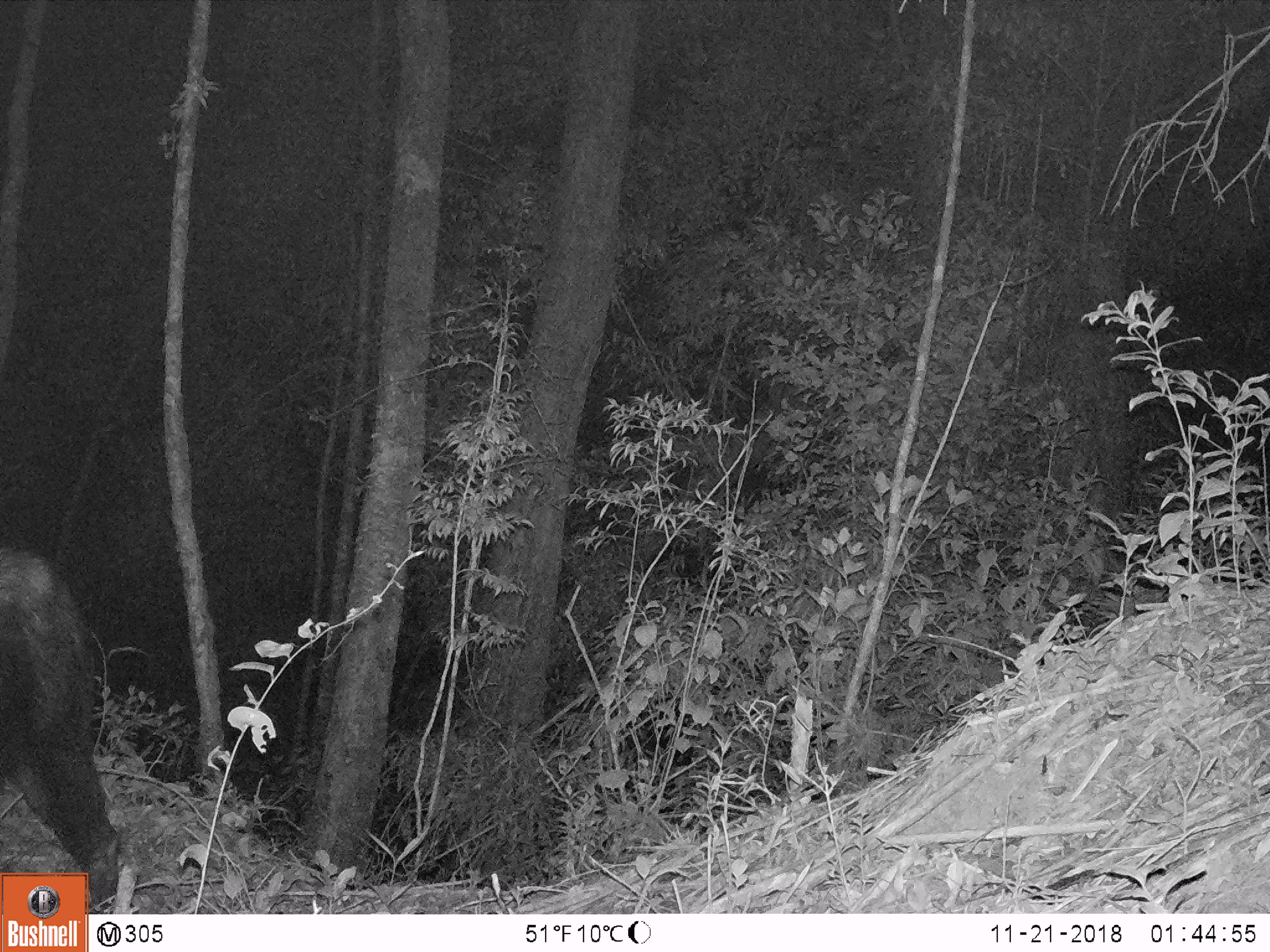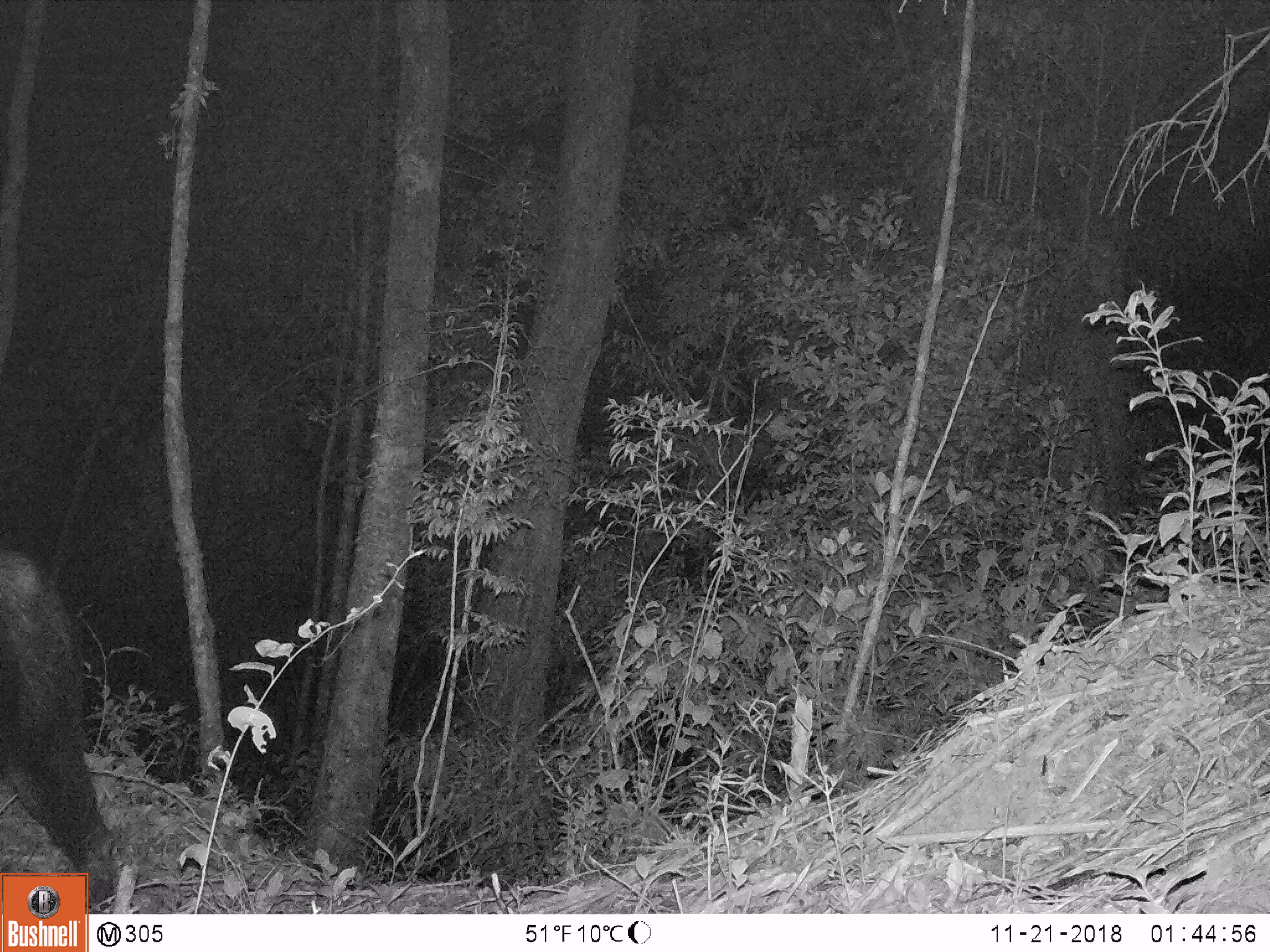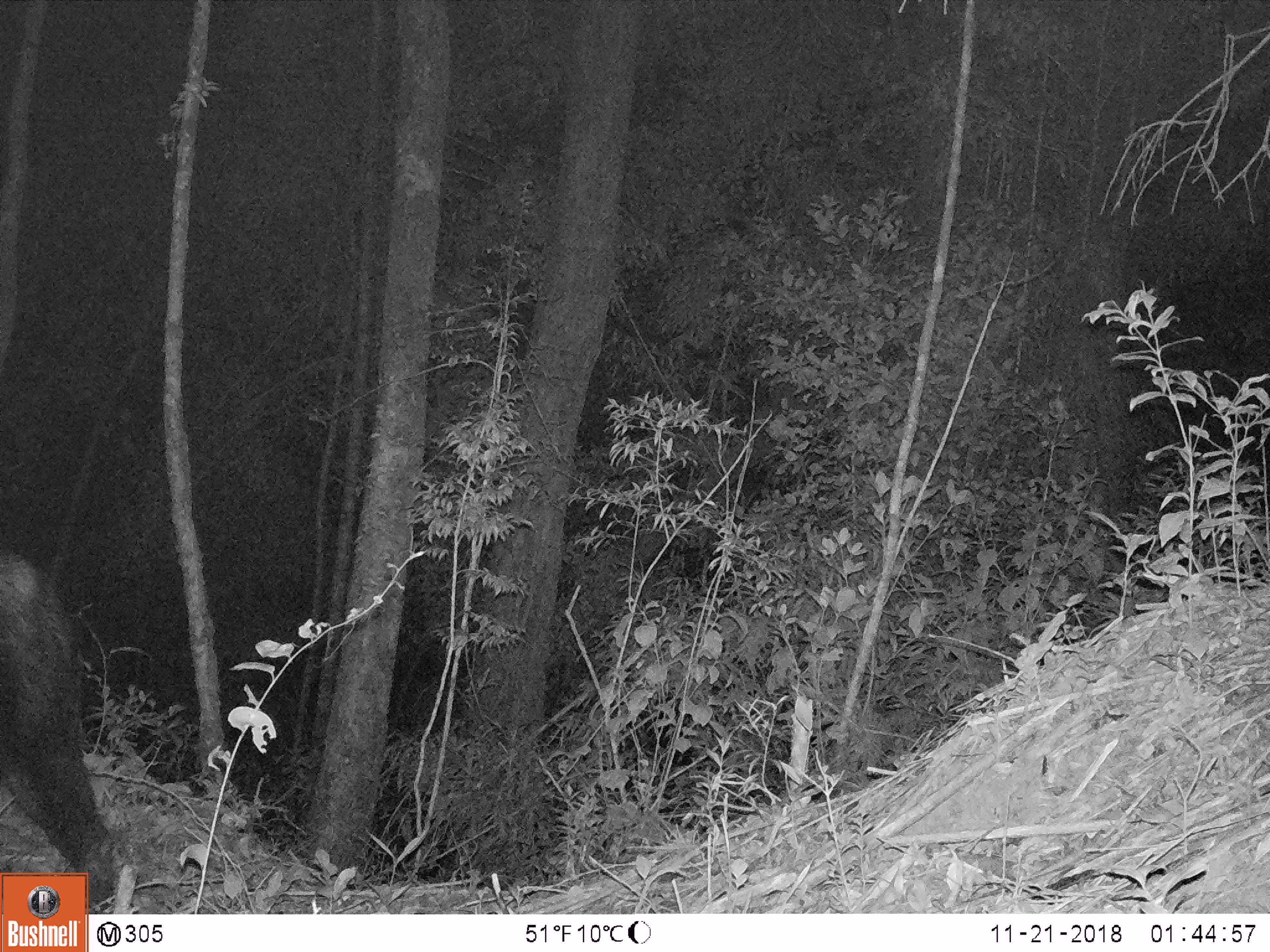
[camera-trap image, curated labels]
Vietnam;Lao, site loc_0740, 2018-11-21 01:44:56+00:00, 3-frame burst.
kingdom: Animalia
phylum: Chordata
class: Mammalia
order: Artiodactyla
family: Bovidae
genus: Capricornis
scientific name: Capricornis sumatraensis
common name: chinese serow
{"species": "chinese serow (Capricornis sumatraensis)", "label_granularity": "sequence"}